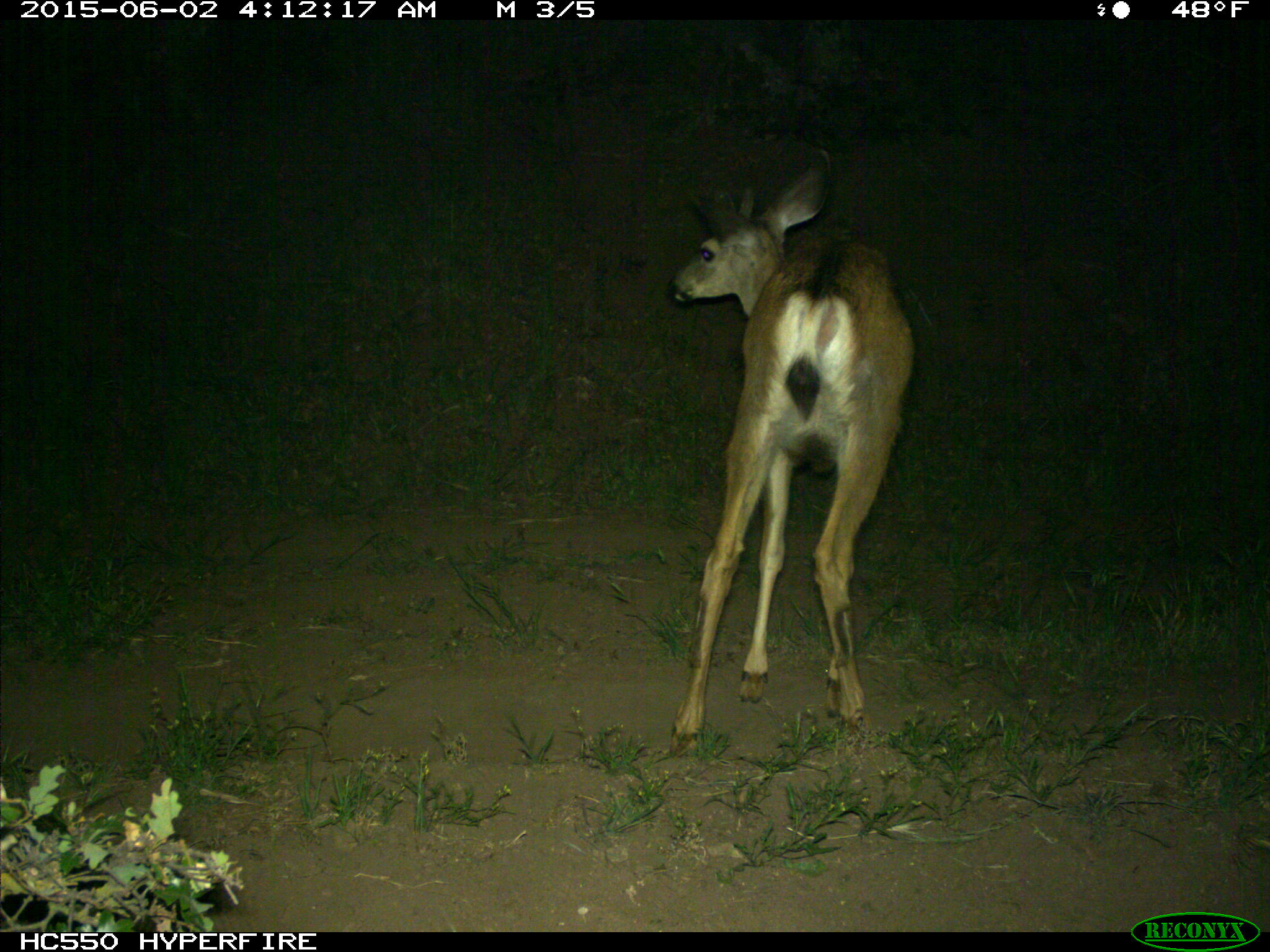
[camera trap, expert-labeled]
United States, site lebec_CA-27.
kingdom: Animalia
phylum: Chordata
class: Mammalia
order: Artiodactyla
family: Cervidae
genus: Odocoileus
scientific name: Odocoileus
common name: deer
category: unidentified deer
Unidentified deer (deer) (Odocoileus).